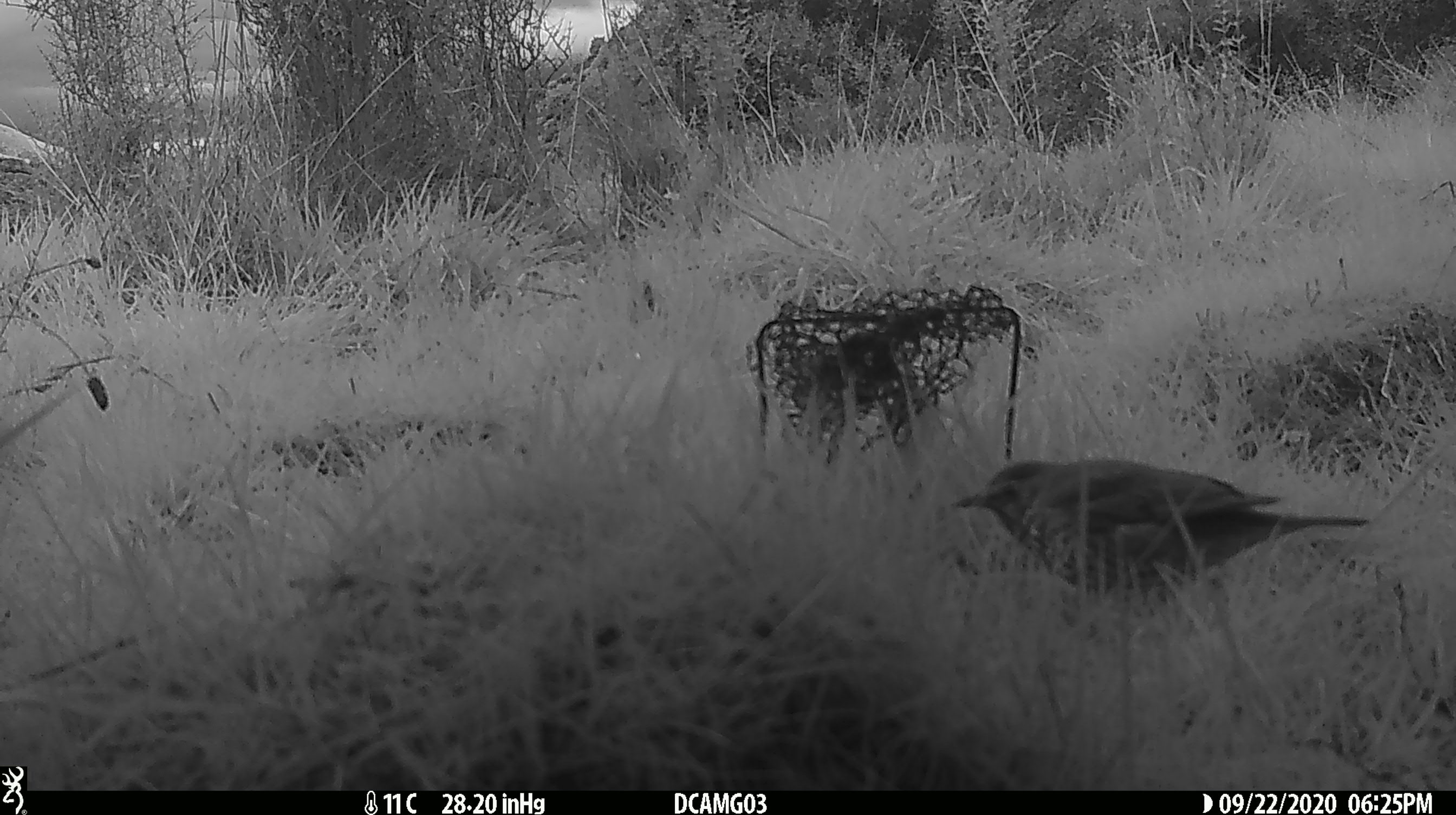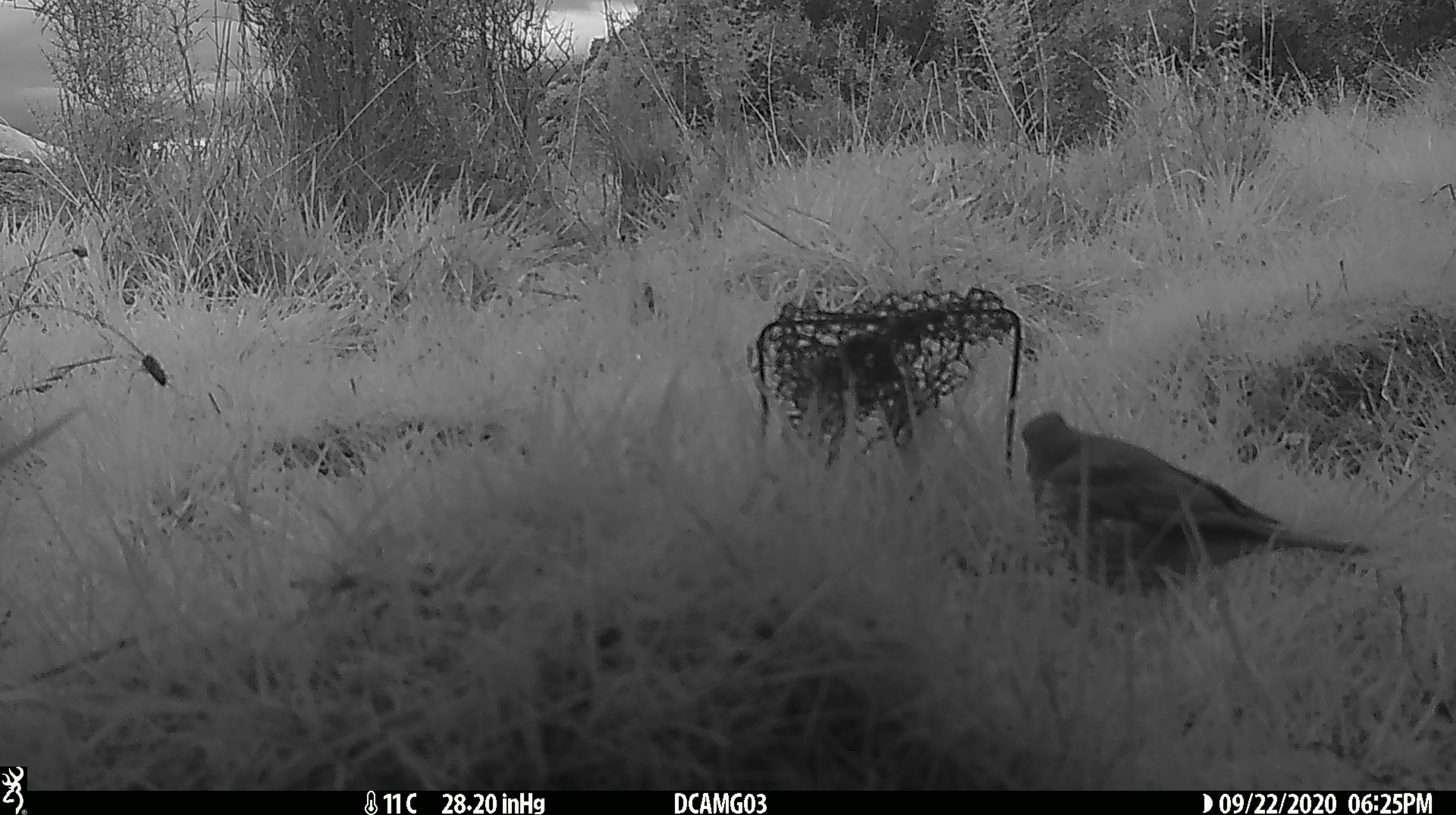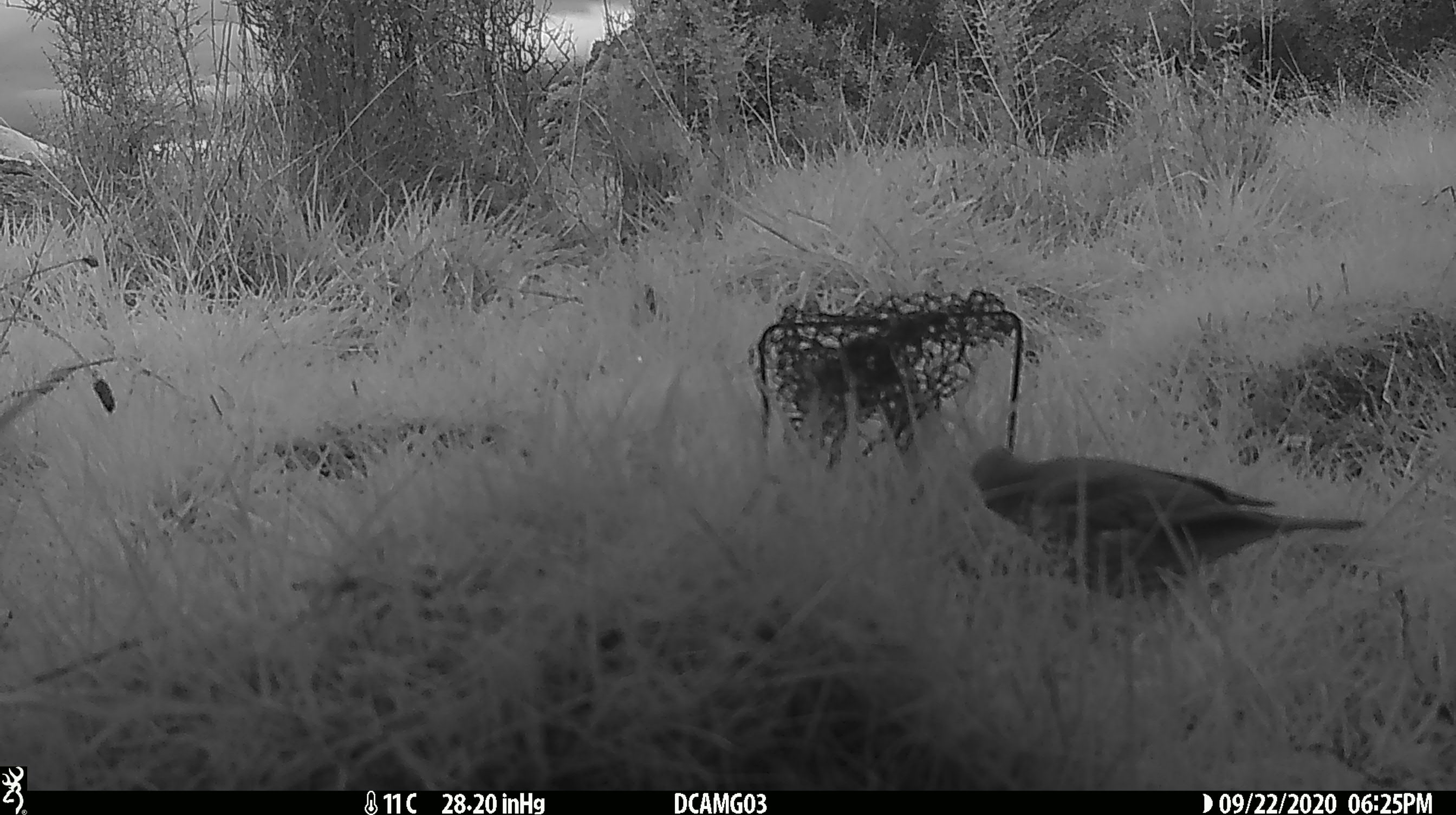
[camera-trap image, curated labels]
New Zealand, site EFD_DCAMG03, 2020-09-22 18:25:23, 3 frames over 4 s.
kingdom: Animalia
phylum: Chordata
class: Aves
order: Passeriformes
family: Turdidae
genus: Turdus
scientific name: Turdus philomelos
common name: song thrush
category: thrush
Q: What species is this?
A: Thrush (song thrush) (Turdus philomelos).